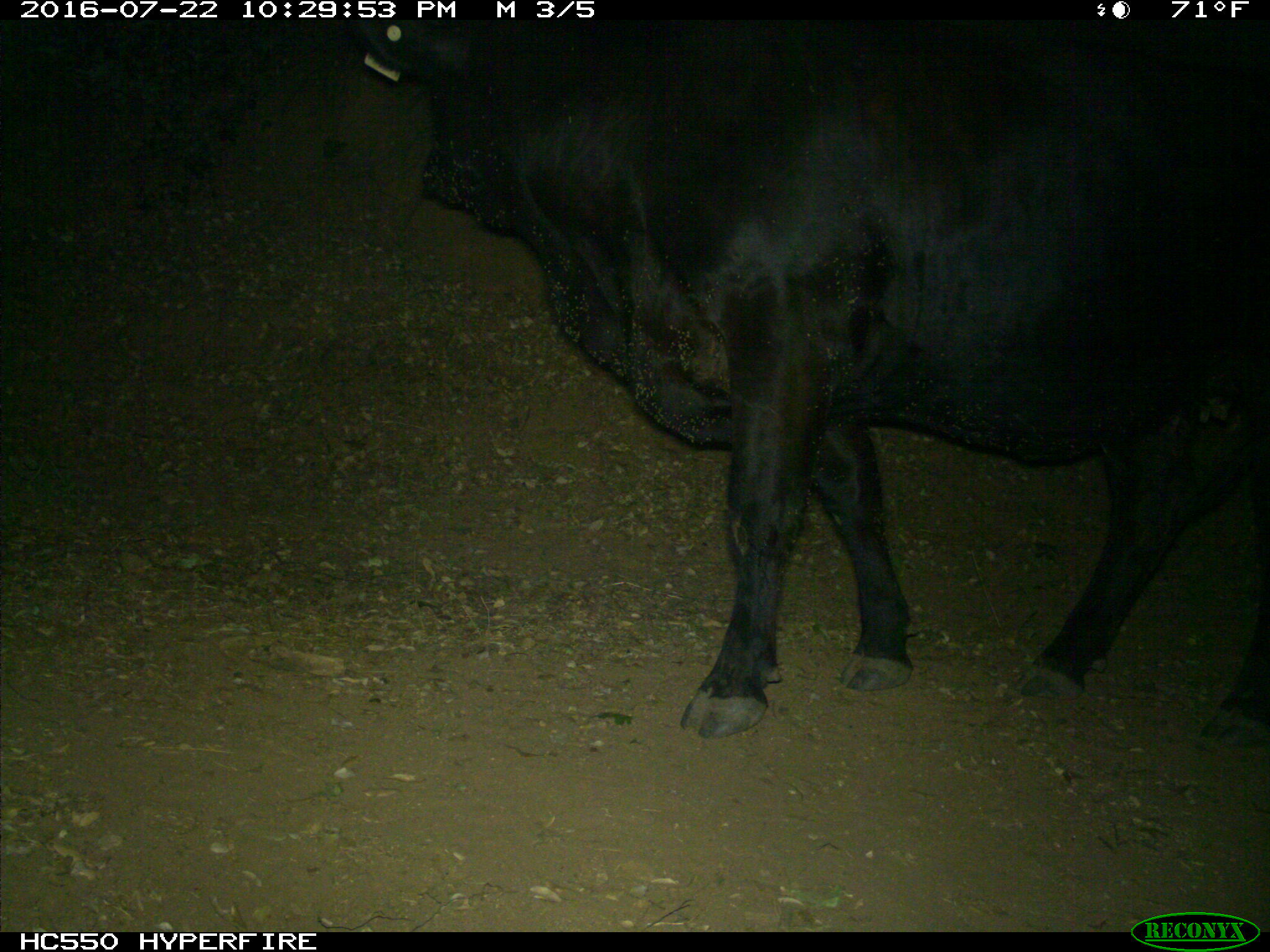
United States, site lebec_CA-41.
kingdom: Animalia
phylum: Chordata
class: Mammalia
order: Artiodactyla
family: Bovidae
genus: Bos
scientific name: Bos taurus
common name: domestic cow